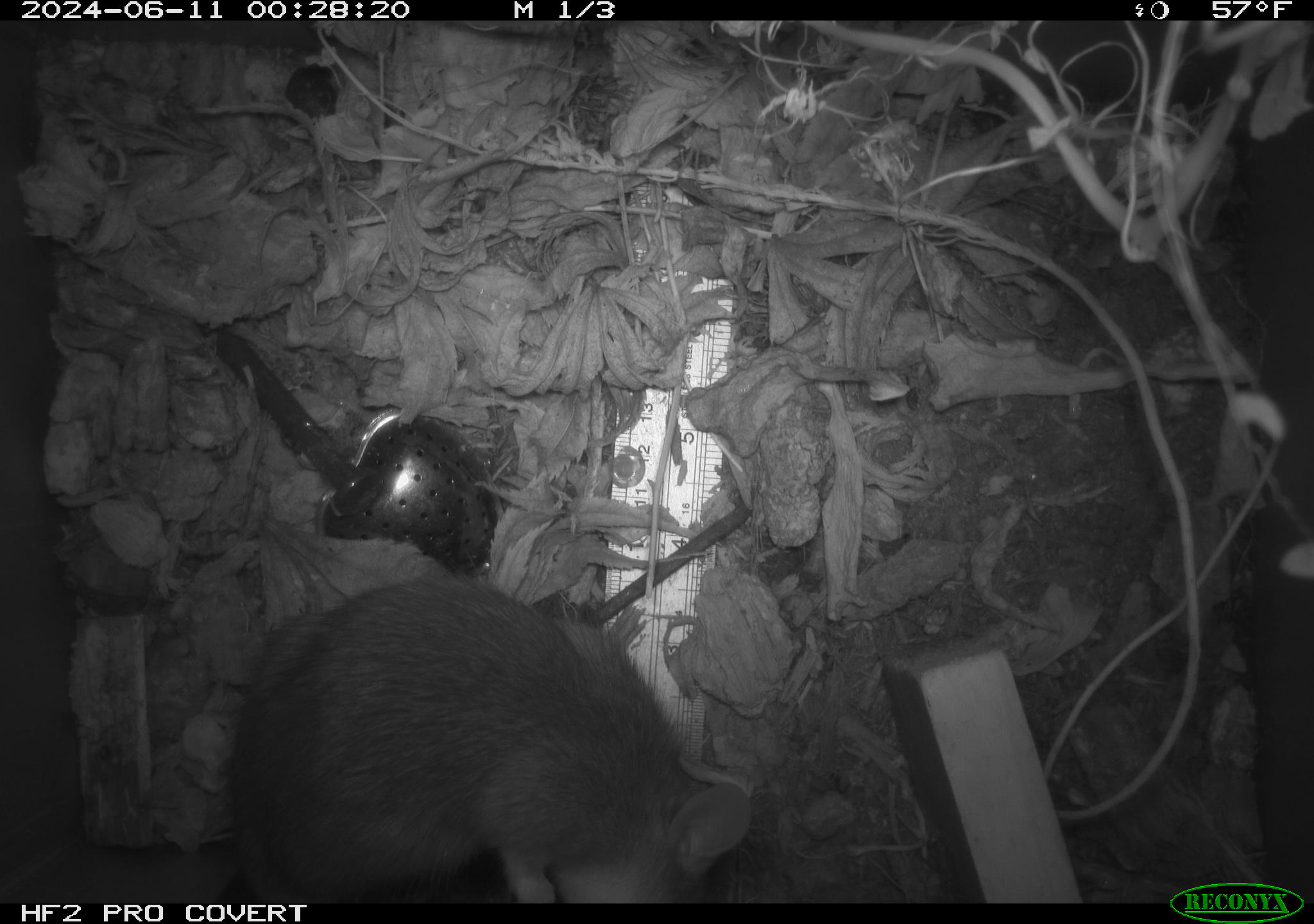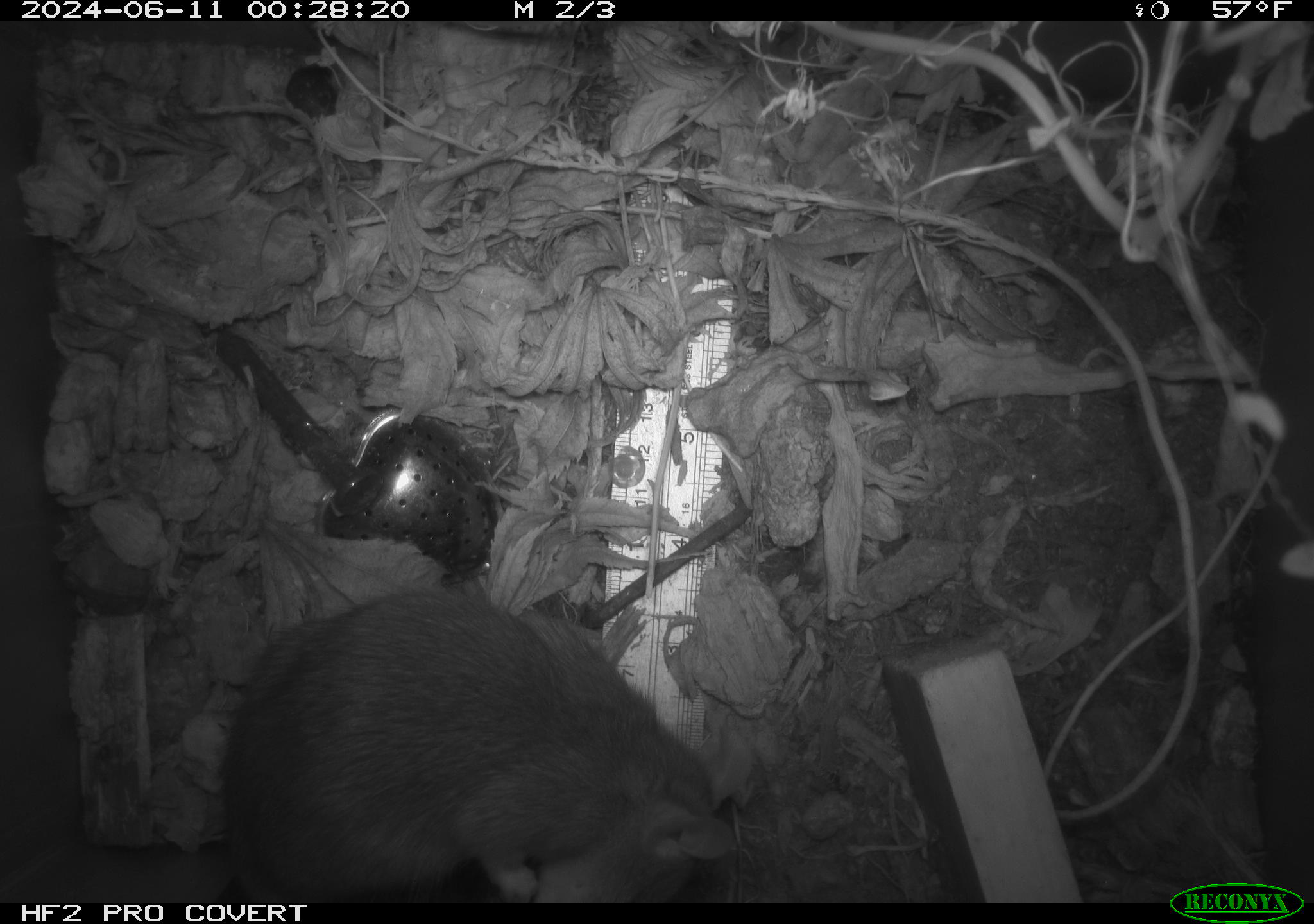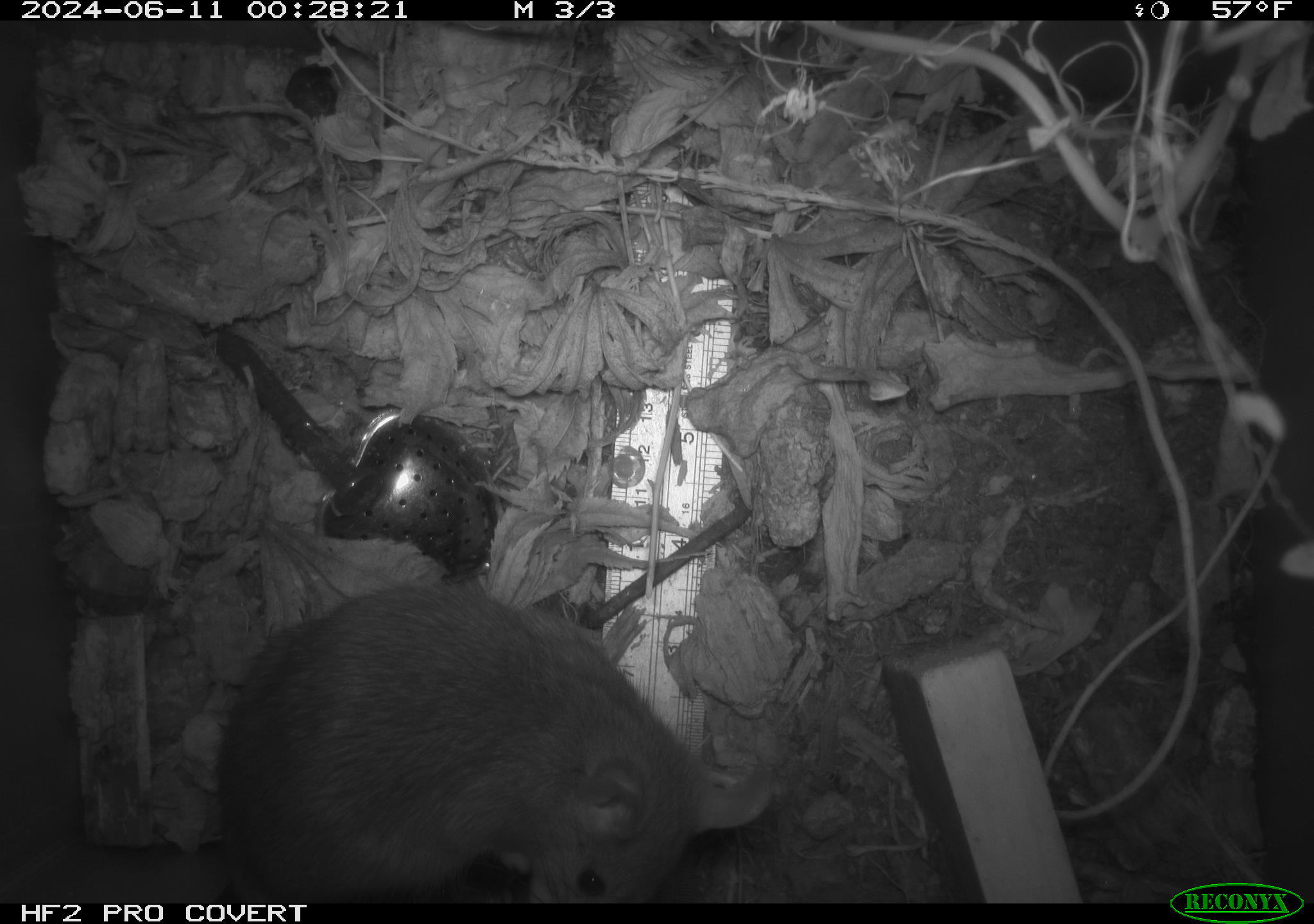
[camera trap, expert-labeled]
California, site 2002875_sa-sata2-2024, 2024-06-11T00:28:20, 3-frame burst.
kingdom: Animalia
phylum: Chordata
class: Mammalia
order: Rodentia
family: Muridae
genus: Rattus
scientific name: Rattus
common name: rat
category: rattus species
Rattus species (rat) (Rattus).